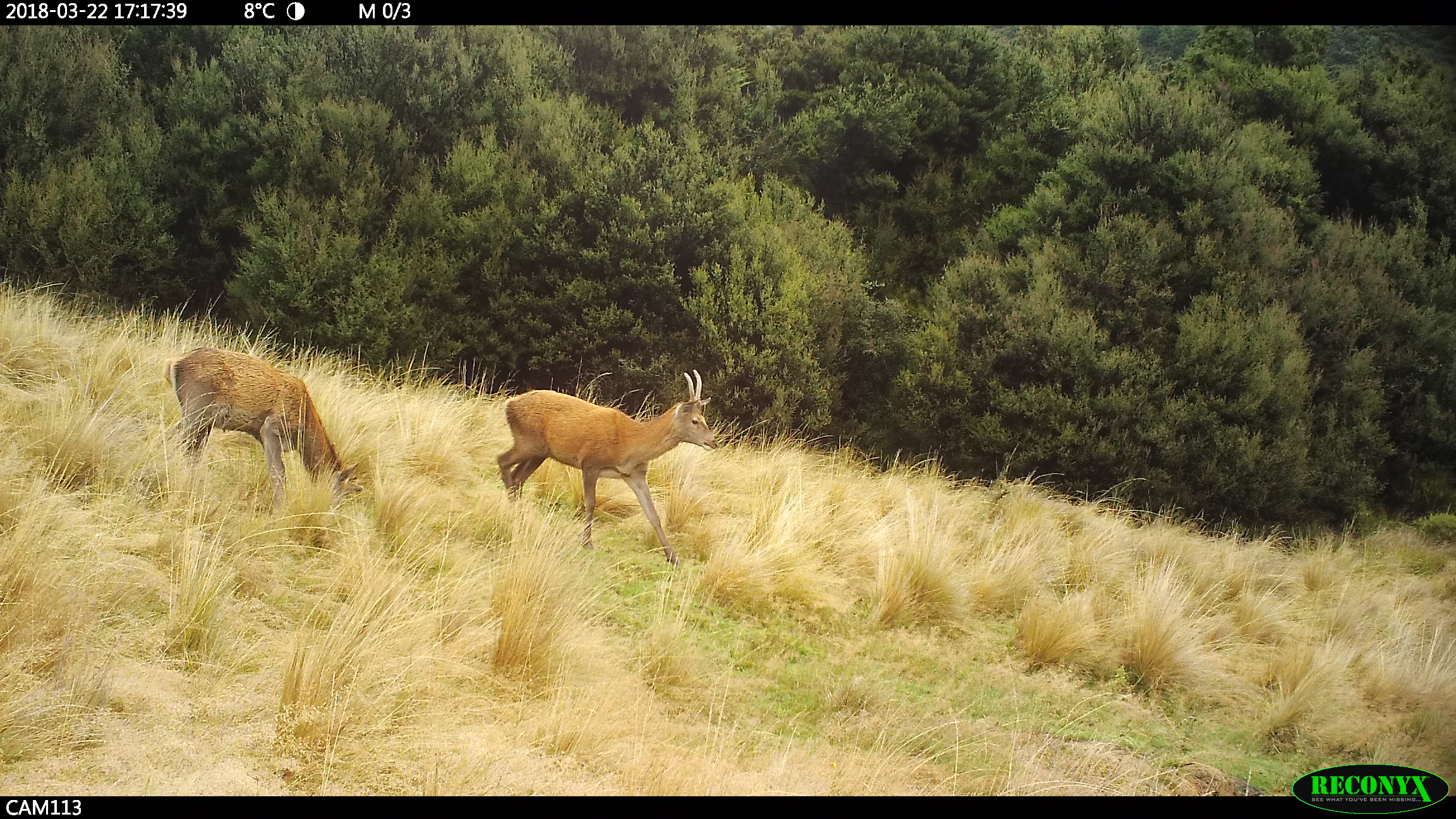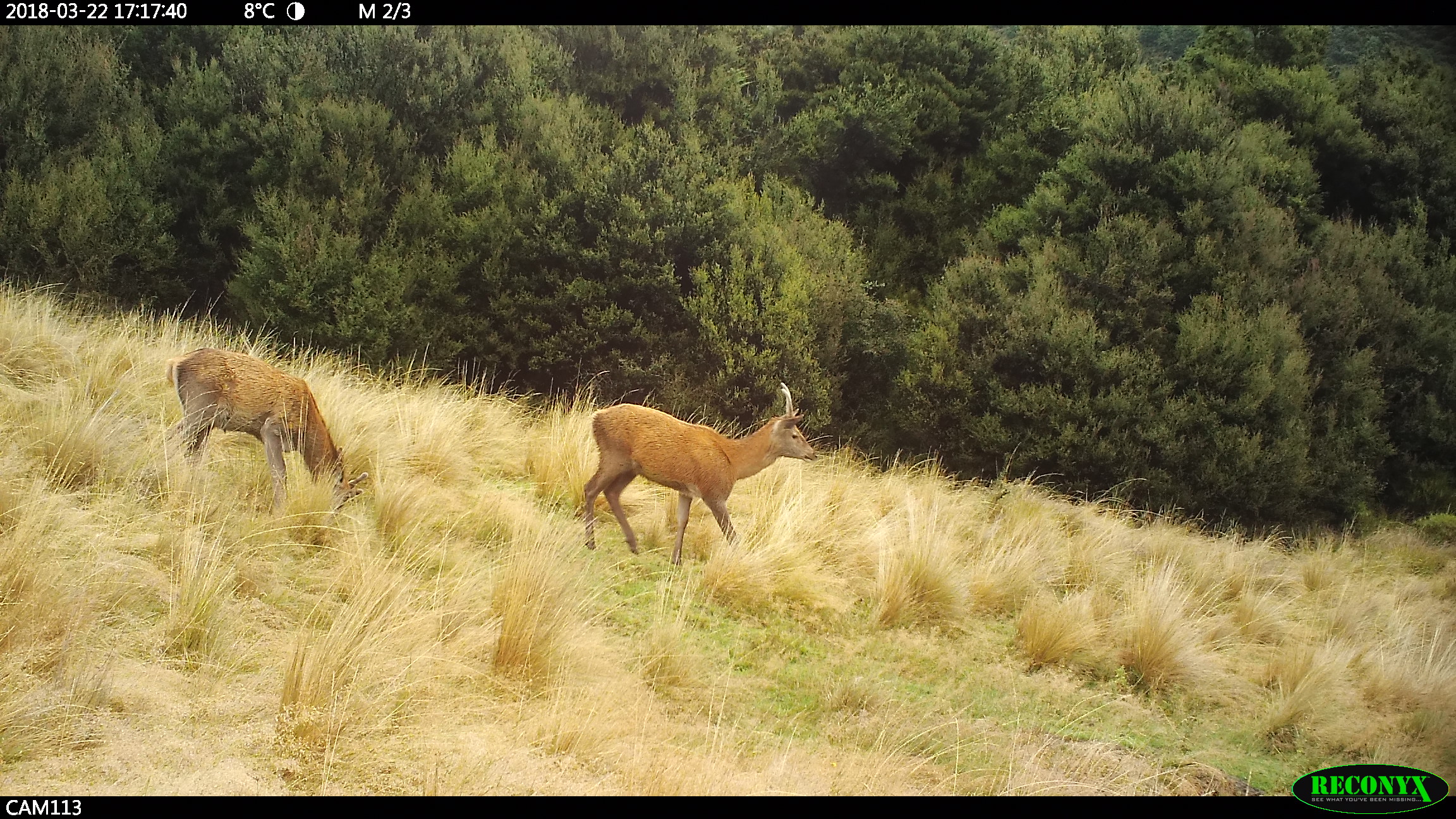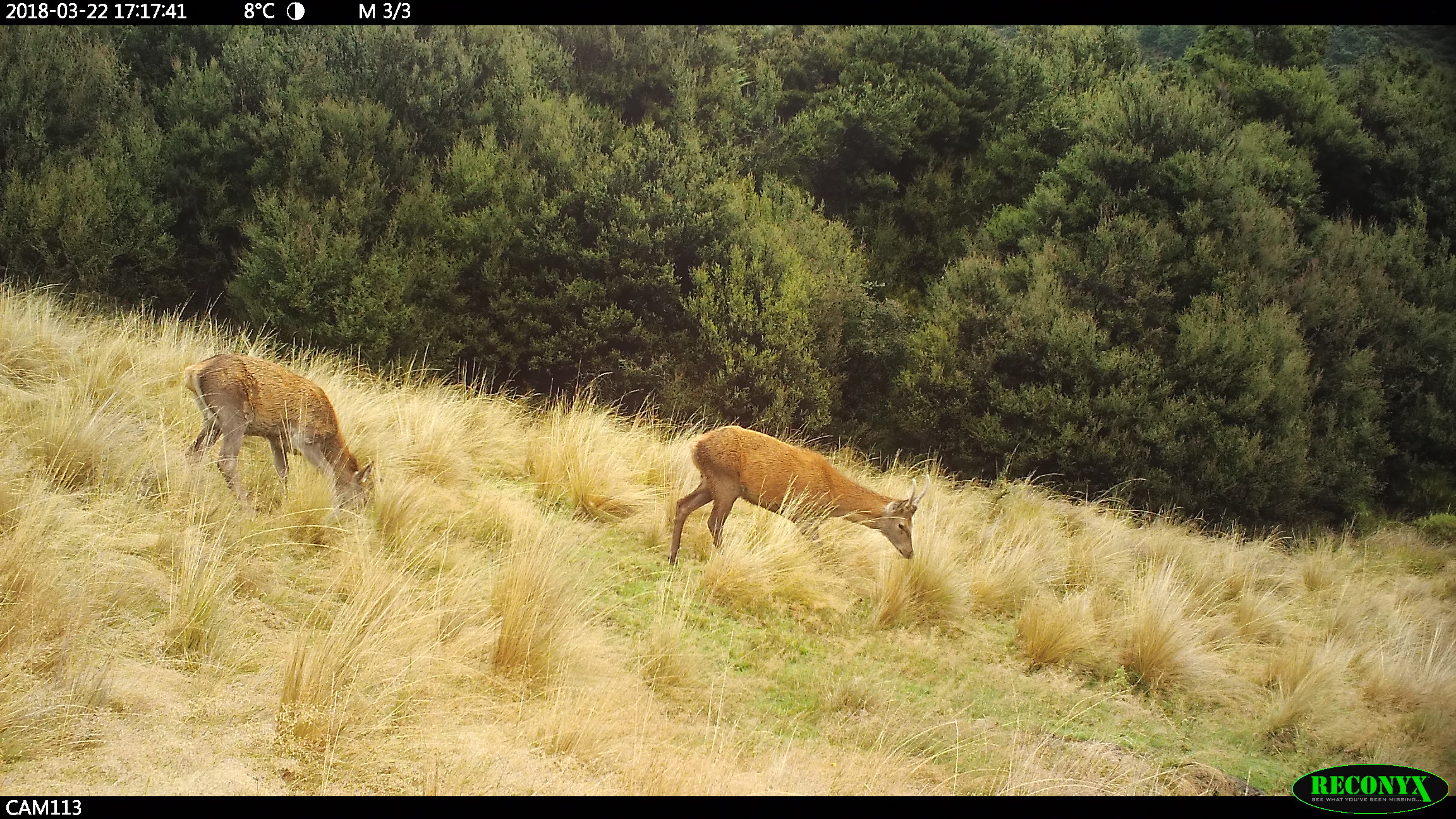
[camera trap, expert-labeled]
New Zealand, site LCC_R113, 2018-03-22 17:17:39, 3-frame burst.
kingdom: Animalia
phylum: Chordata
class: Mammalia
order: Artiodactyla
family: Cervidae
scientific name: Cervidae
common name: deer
Deer (Cervidae).